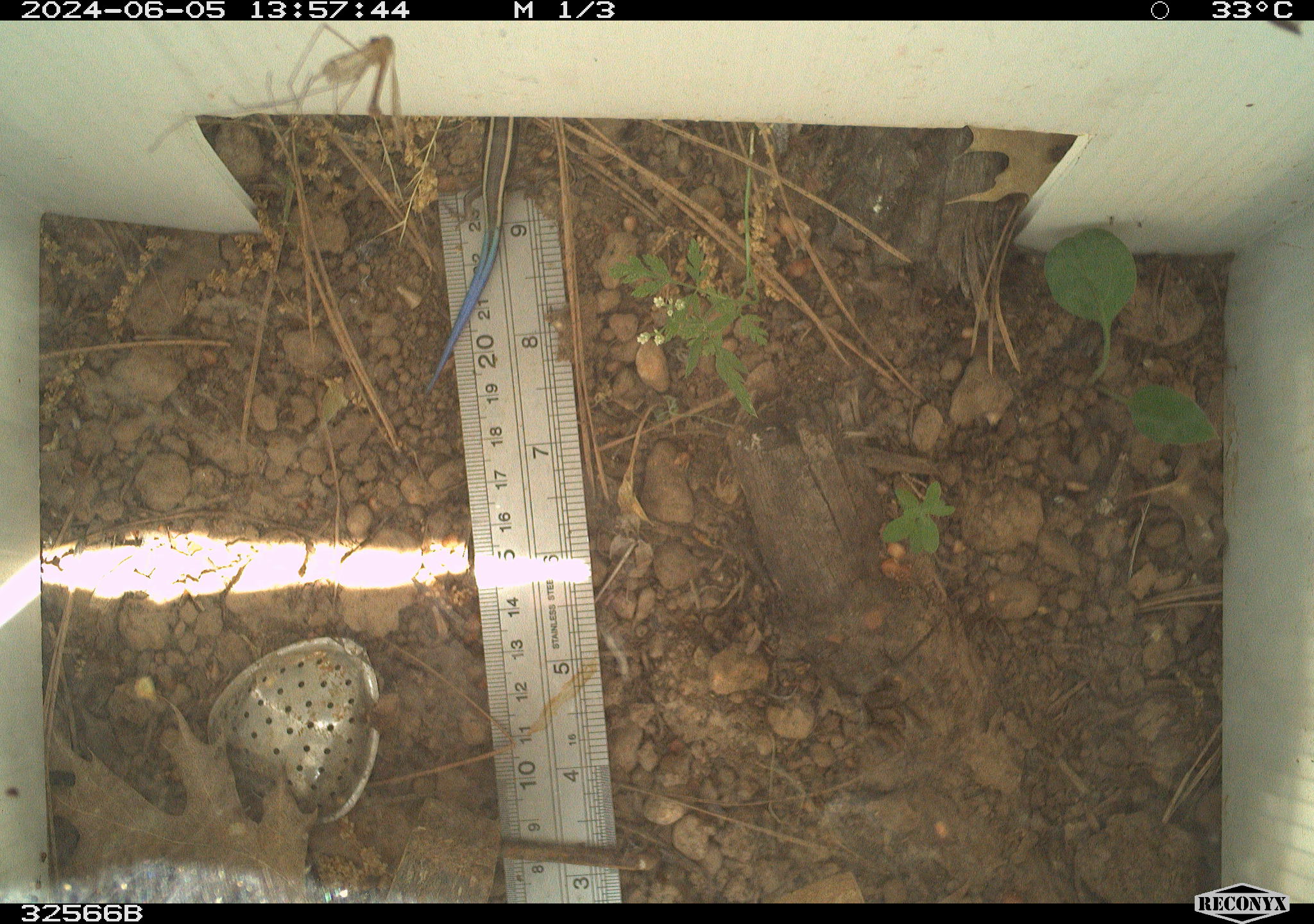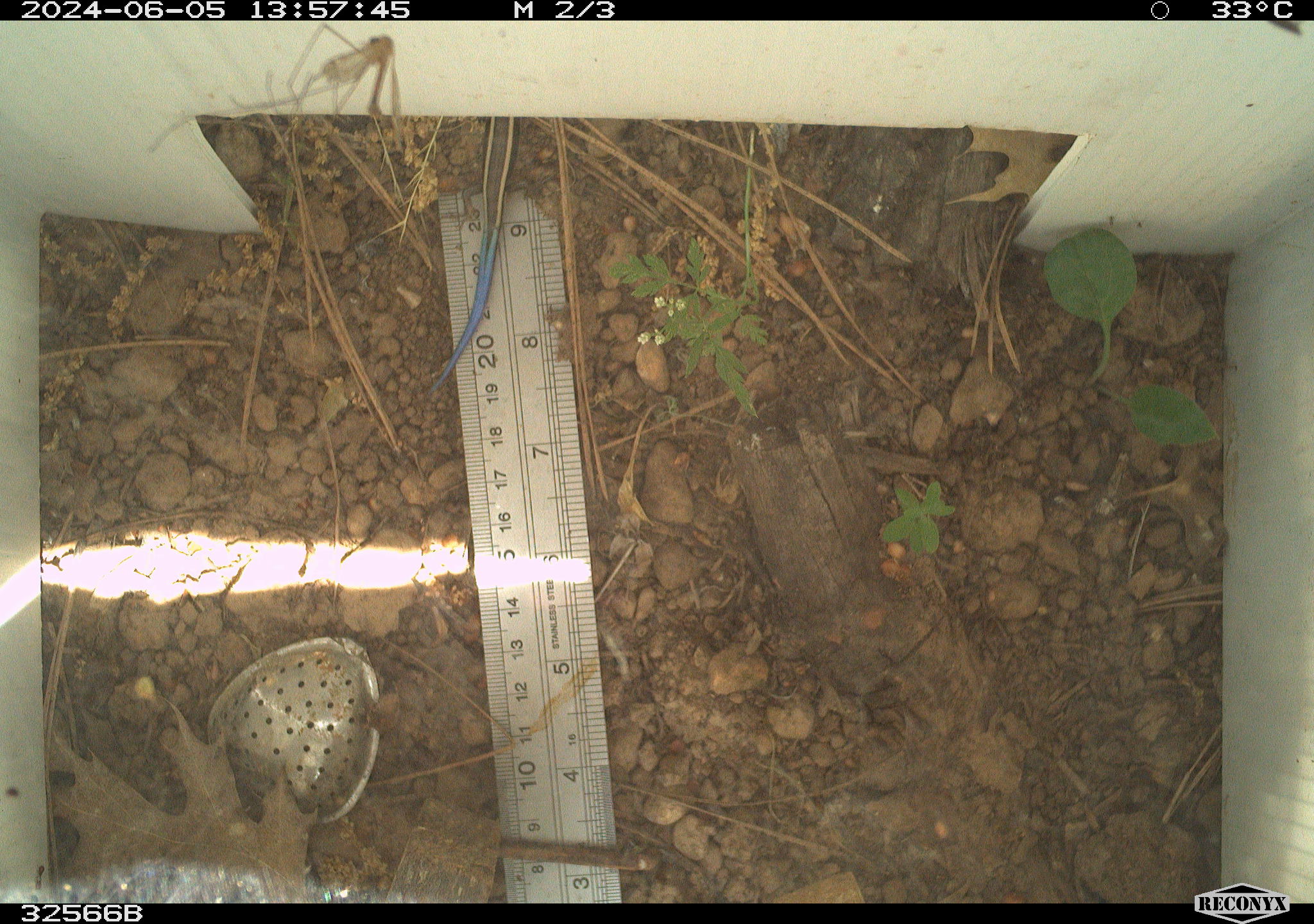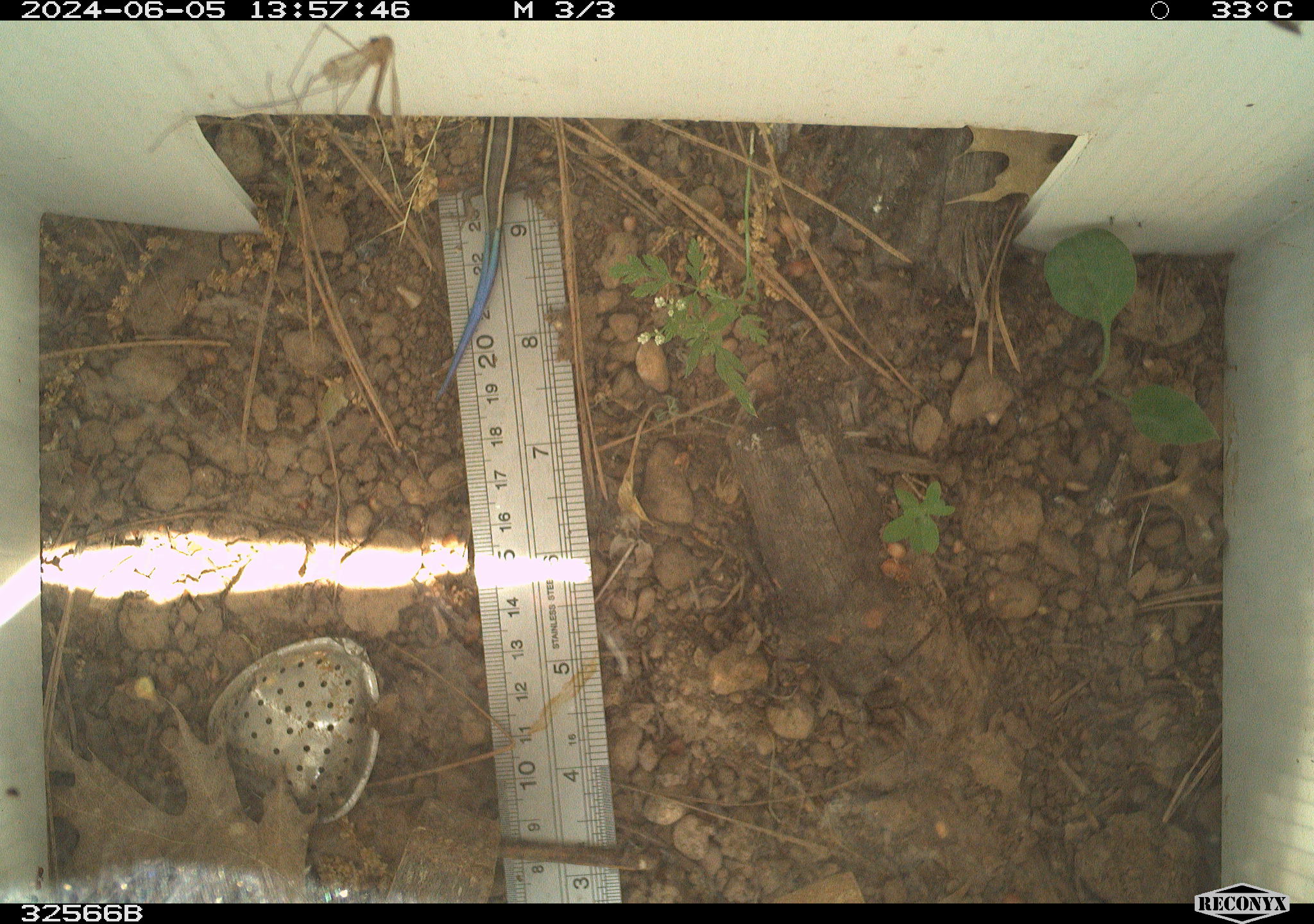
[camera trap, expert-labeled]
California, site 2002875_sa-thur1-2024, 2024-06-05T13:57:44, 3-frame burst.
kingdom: Animalia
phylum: Chordata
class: Reptilia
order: Squamata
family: Scincidae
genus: Plestiodon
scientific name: Plestiodon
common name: blue-tailed skinks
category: plestiodon species